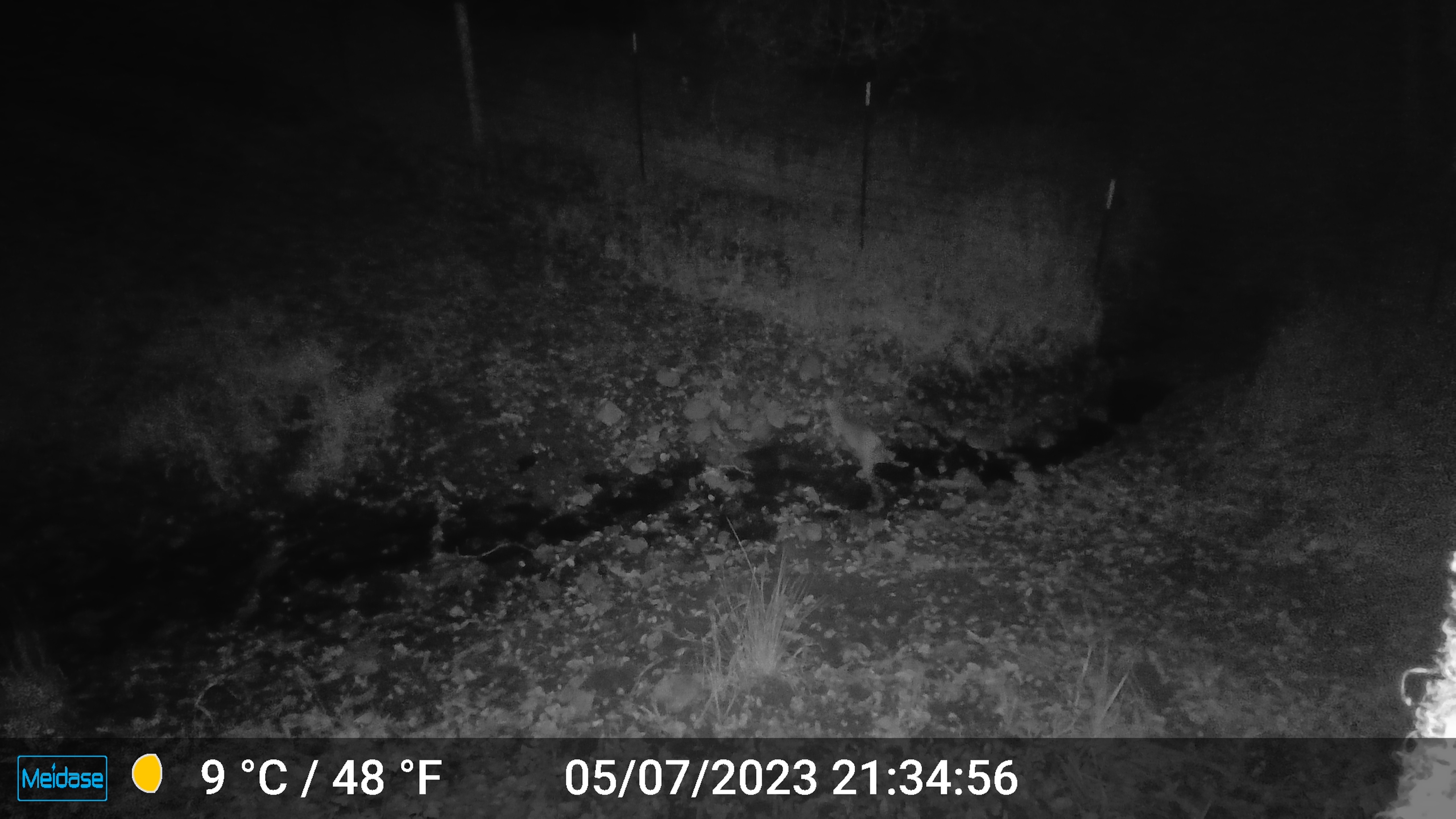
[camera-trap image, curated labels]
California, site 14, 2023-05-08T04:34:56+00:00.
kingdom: Animalia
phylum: Chordata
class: Mammalia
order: Lagomorpha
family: Leporidae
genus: Lepus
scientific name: Lepus californicus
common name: black-tailed jackrabbit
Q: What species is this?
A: Black-tailed jackrabbit (Lepus californicus).